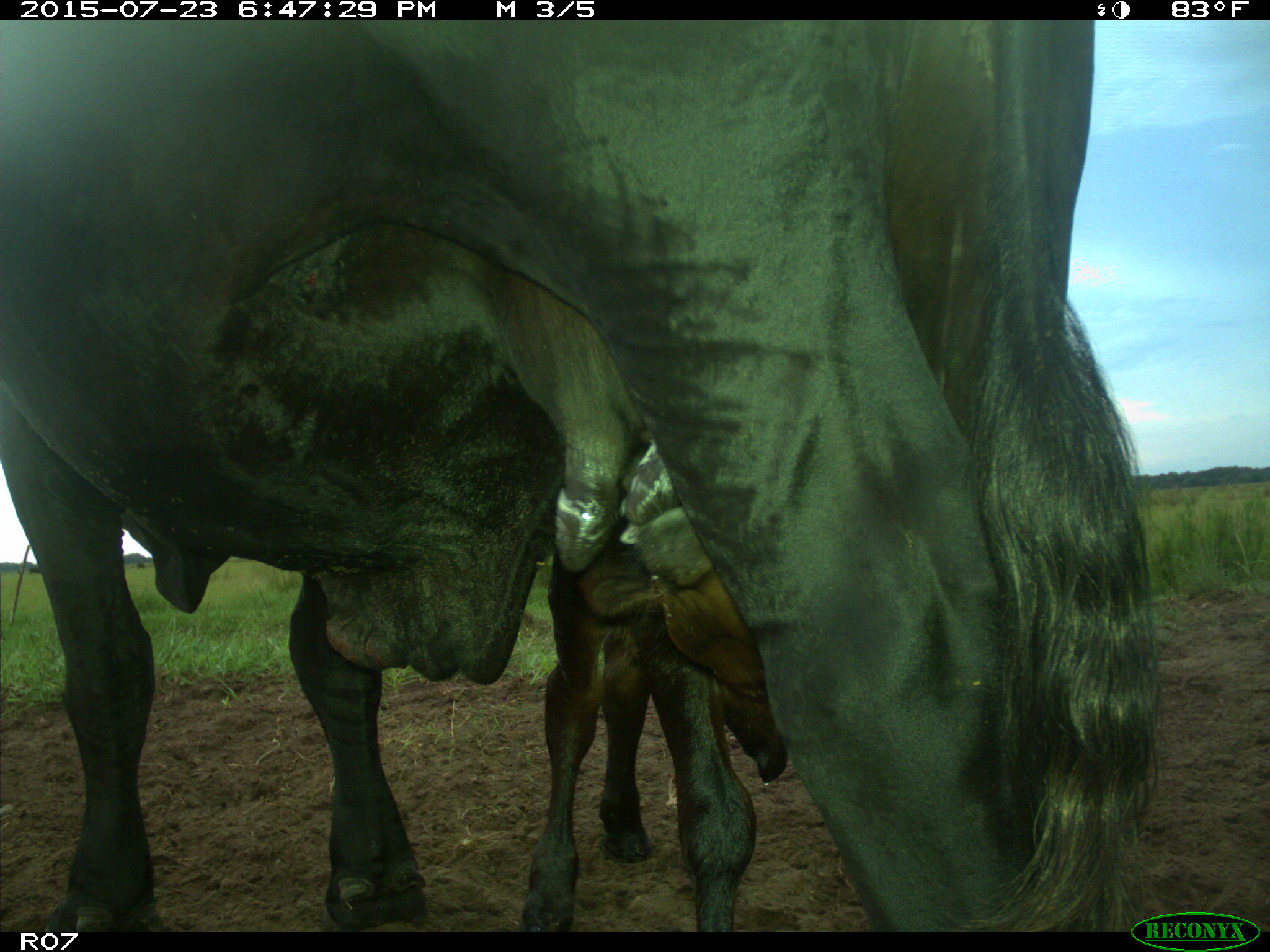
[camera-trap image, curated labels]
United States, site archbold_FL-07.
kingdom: Animalia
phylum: Chordata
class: Mammalia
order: Artiodactyla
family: Bovidae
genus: Bos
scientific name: Bos taurus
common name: domestic cow